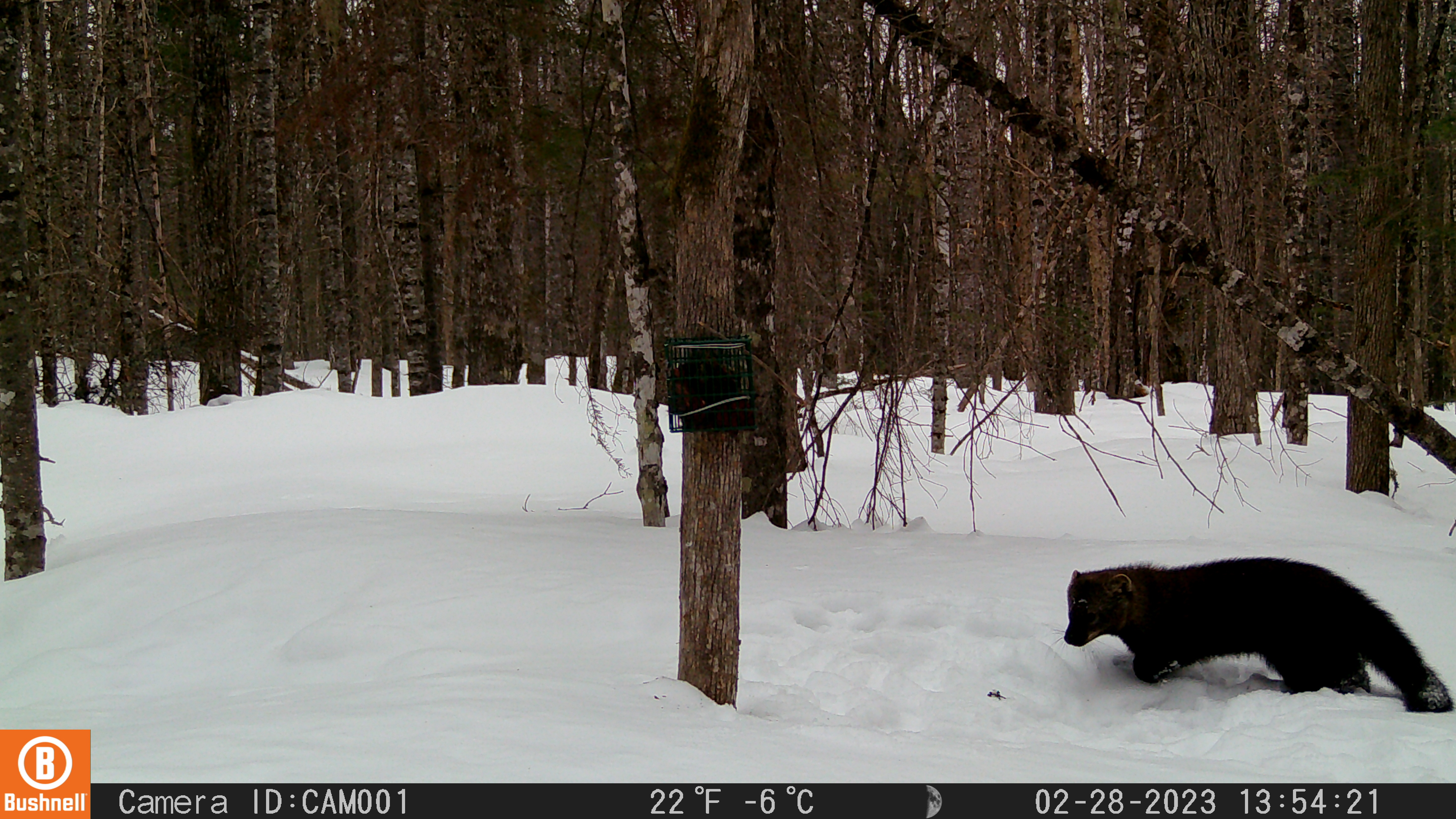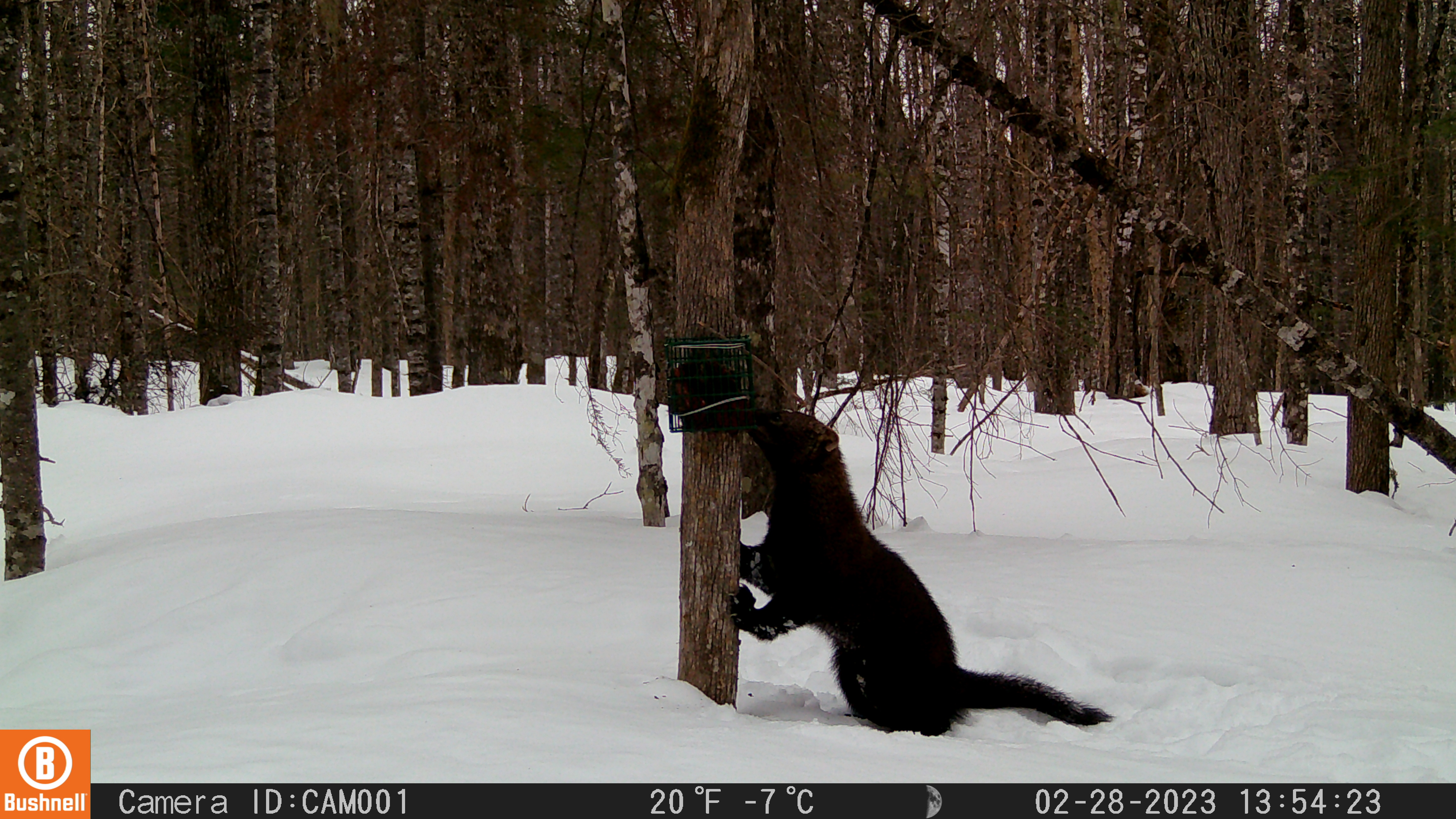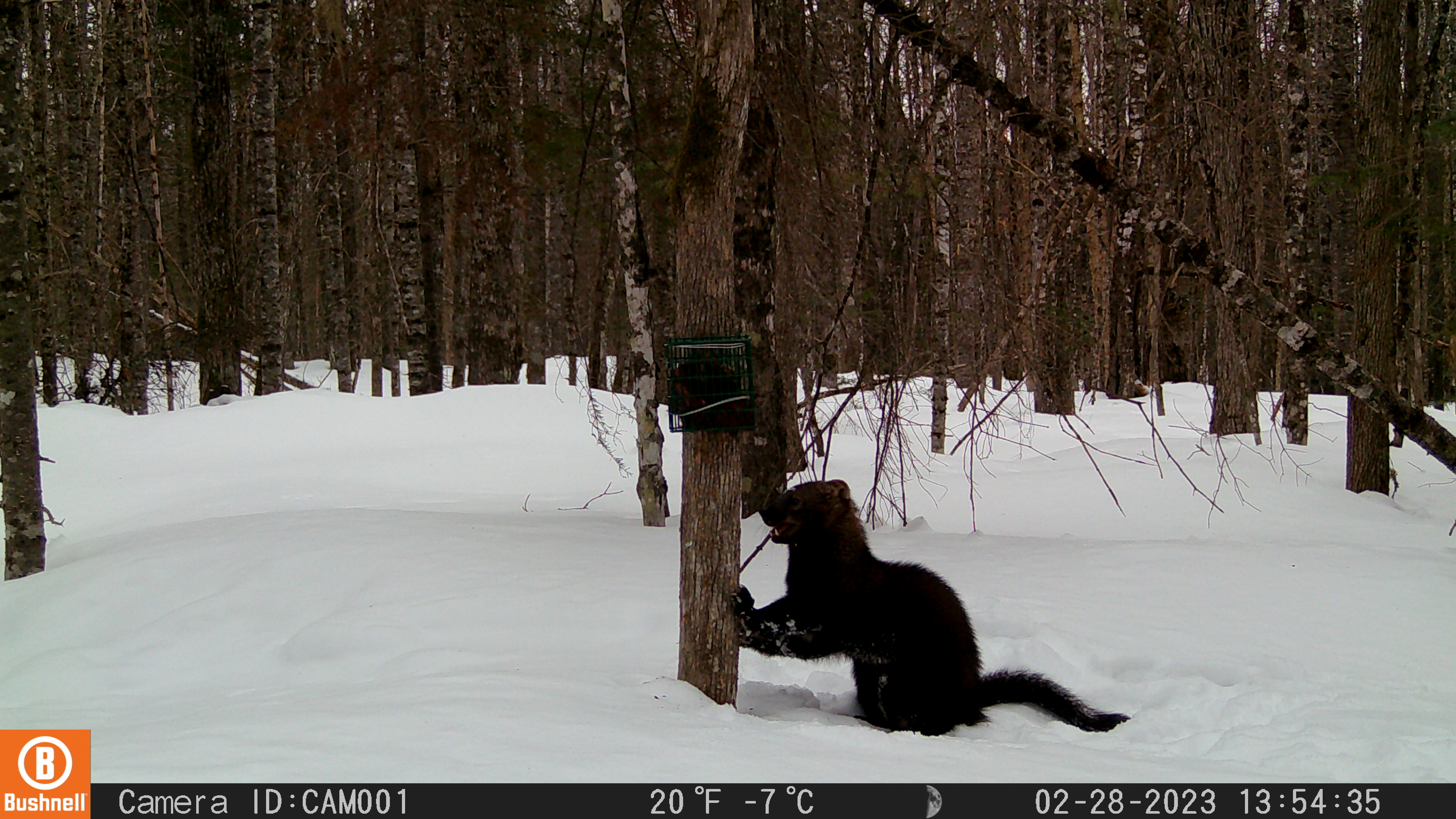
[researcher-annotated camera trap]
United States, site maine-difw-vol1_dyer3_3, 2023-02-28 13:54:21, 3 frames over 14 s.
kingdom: Animalia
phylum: Chordata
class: Mammalia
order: Carnivora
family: Mustelidae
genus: Pekania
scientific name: Pekania pennanti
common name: fisher